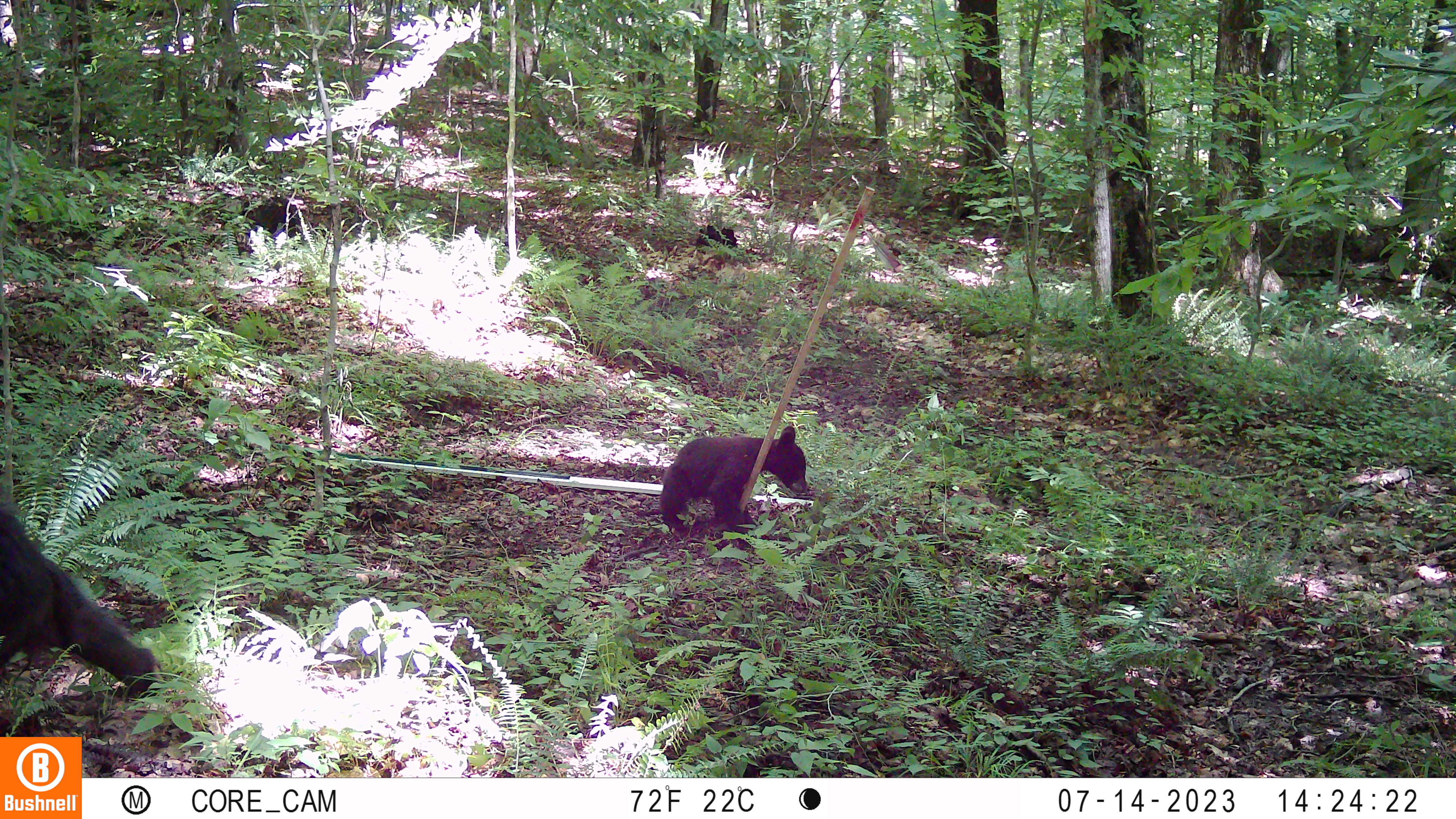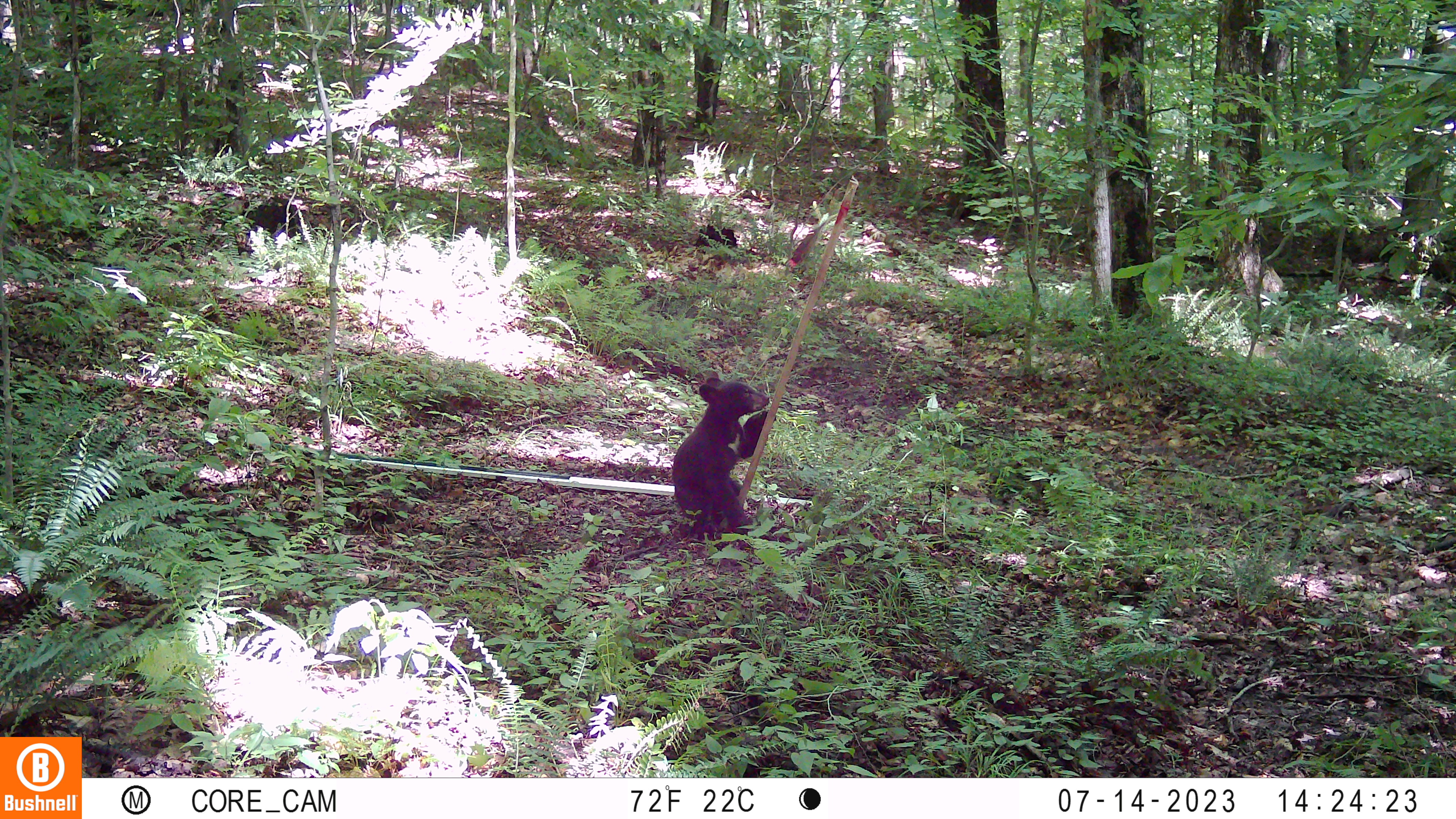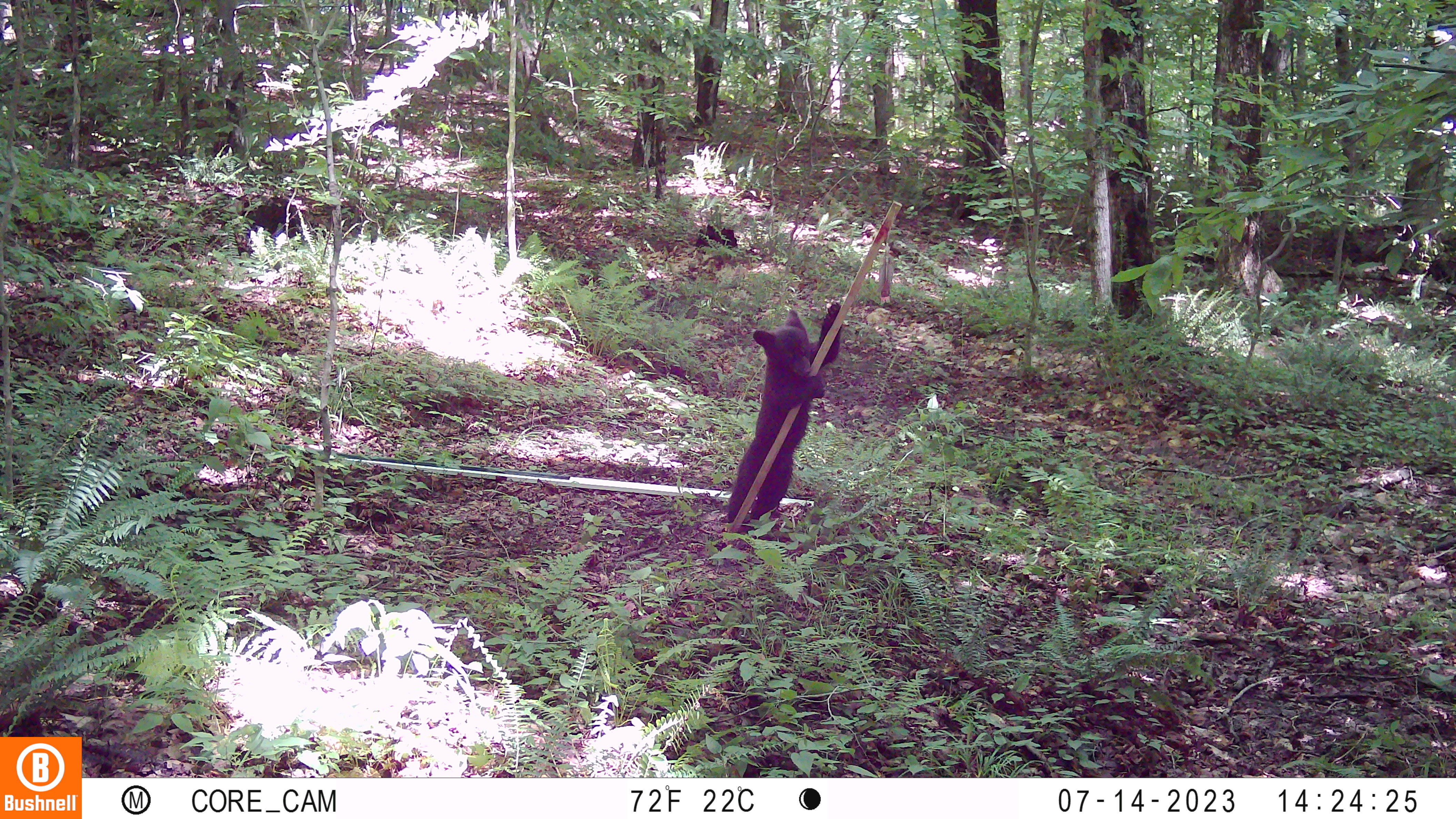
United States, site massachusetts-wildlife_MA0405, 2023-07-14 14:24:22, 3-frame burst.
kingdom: Animalia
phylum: Chordata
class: Mammalia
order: Carnivora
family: Ursidae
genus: Ursus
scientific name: Ursus americanus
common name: black bear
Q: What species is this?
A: Black bear (Ursus americanus).